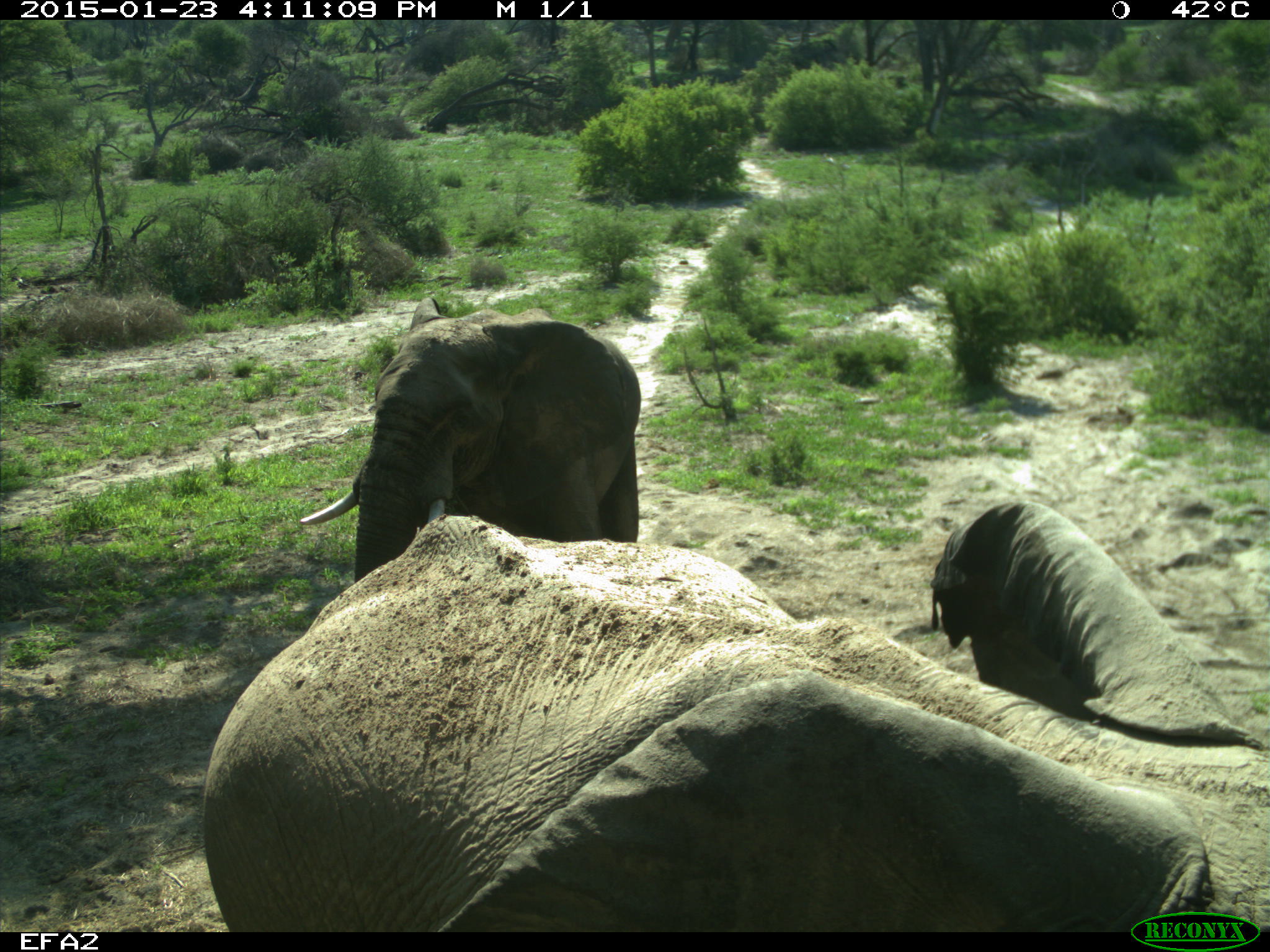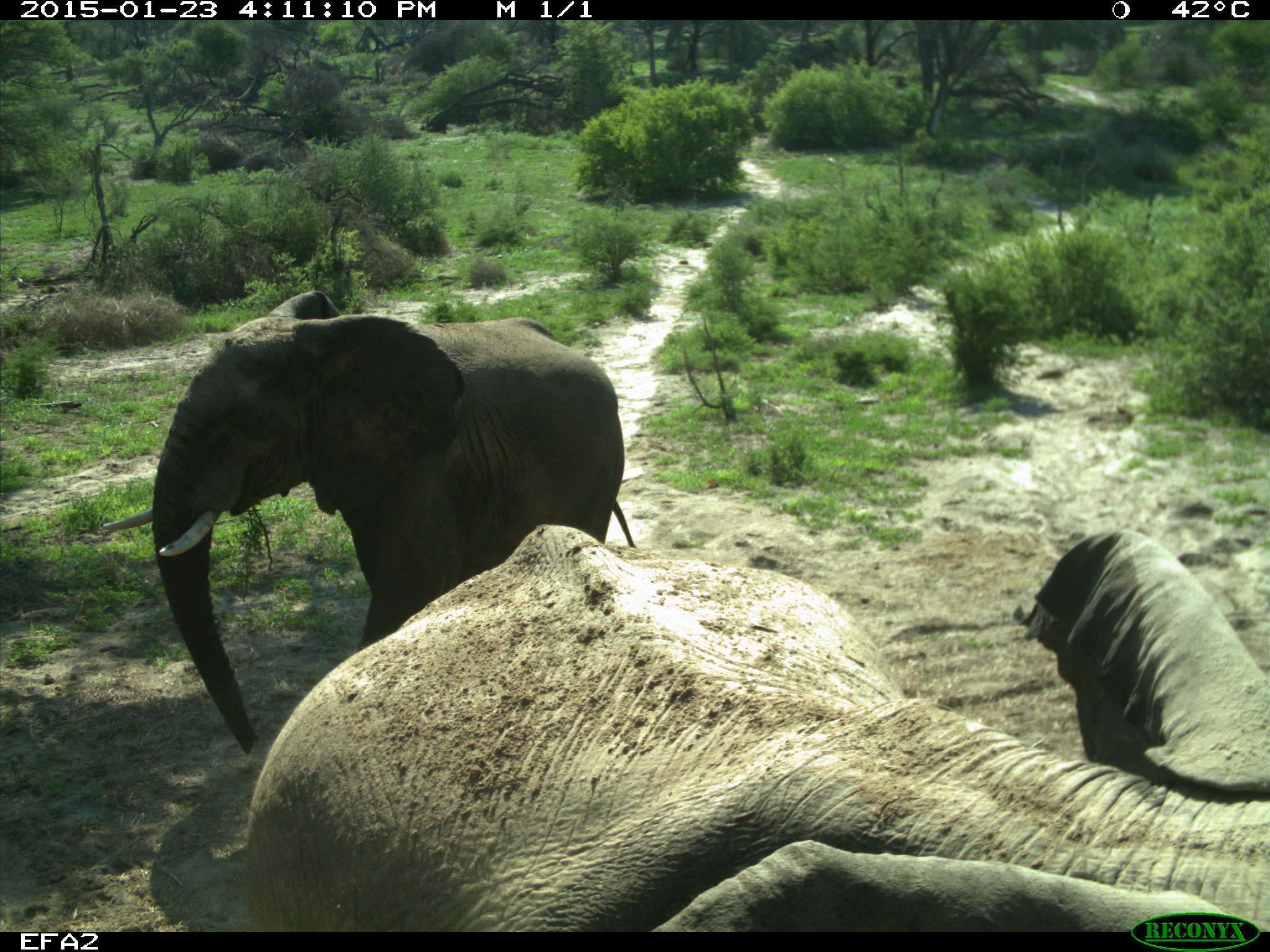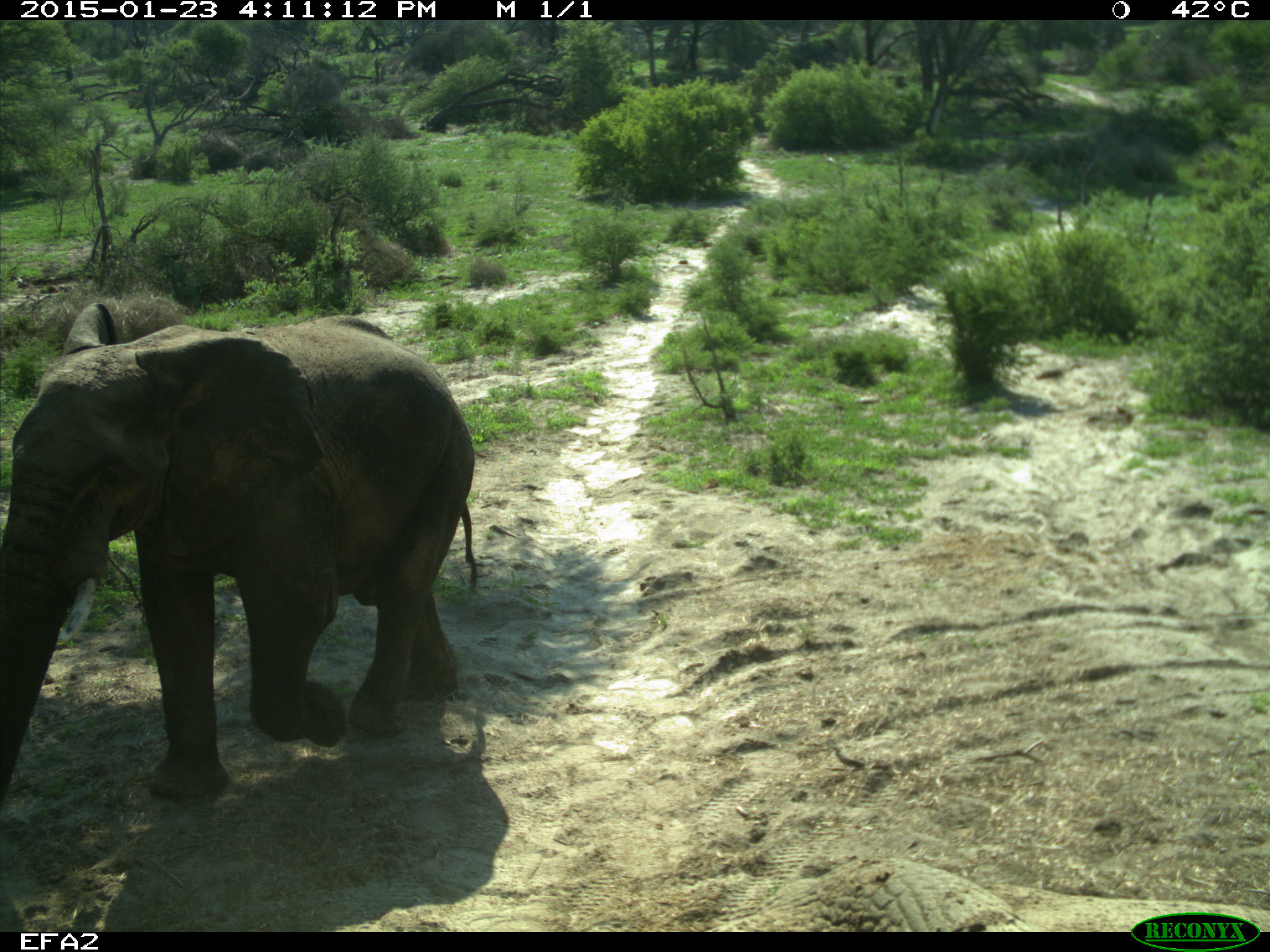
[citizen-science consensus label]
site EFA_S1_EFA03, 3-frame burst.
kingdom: Animalia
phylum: Chordata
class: Mammalia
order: Proboscidea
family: Elephantidae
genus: Loxodonta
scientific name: Loxodonta africana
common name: african bush elephant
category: elephant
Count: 2.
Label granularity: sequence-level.